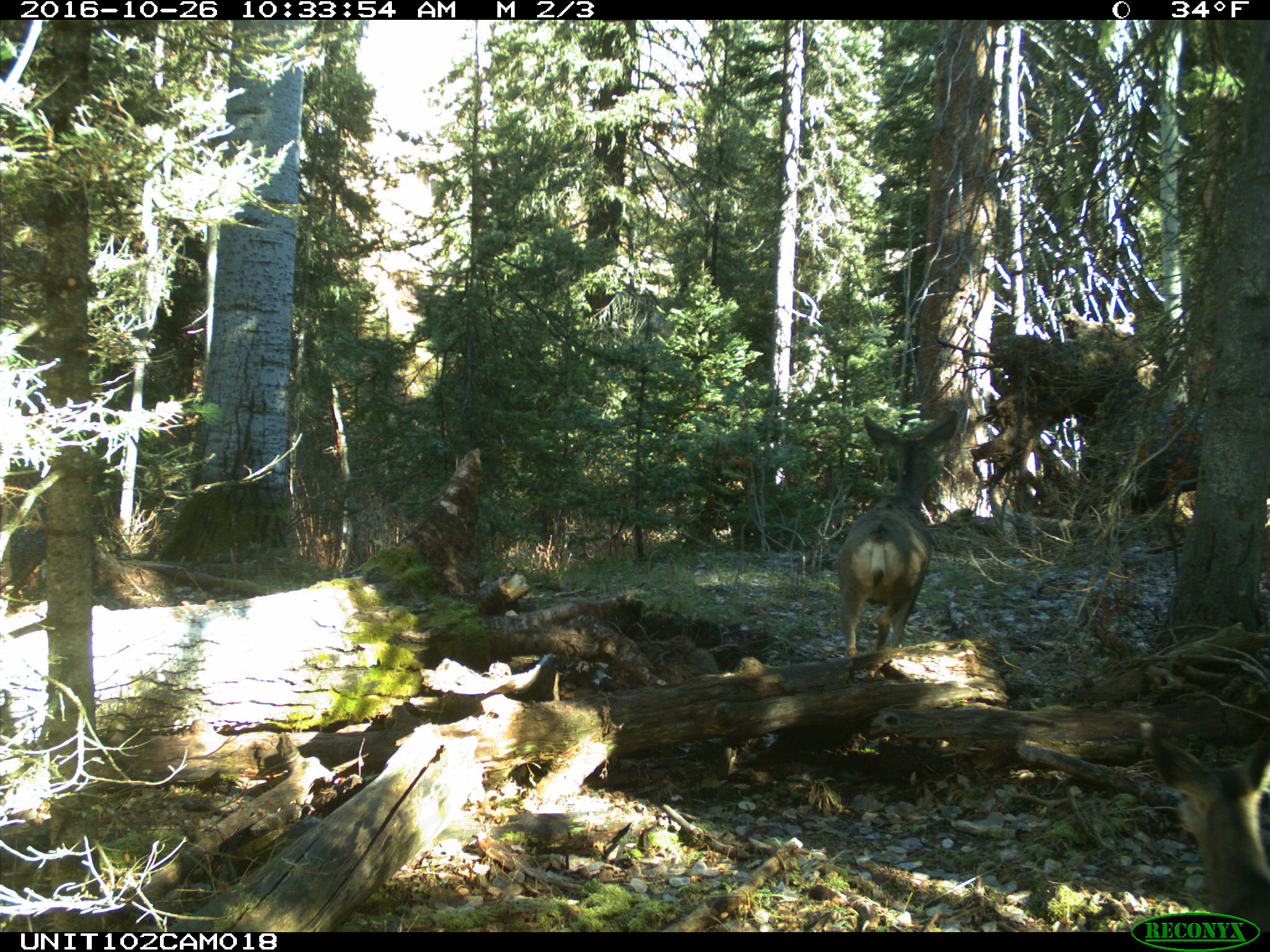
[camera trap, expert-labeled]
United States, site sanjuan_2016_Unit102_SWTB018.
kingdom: Animalia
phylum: Chordata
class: Mammalia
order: Artiodactyla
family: Cervidae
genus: Odocoileus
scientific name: Odocoileus hemionus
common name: mule deer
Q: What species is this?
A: Odocoileus hemionus (mule deer).